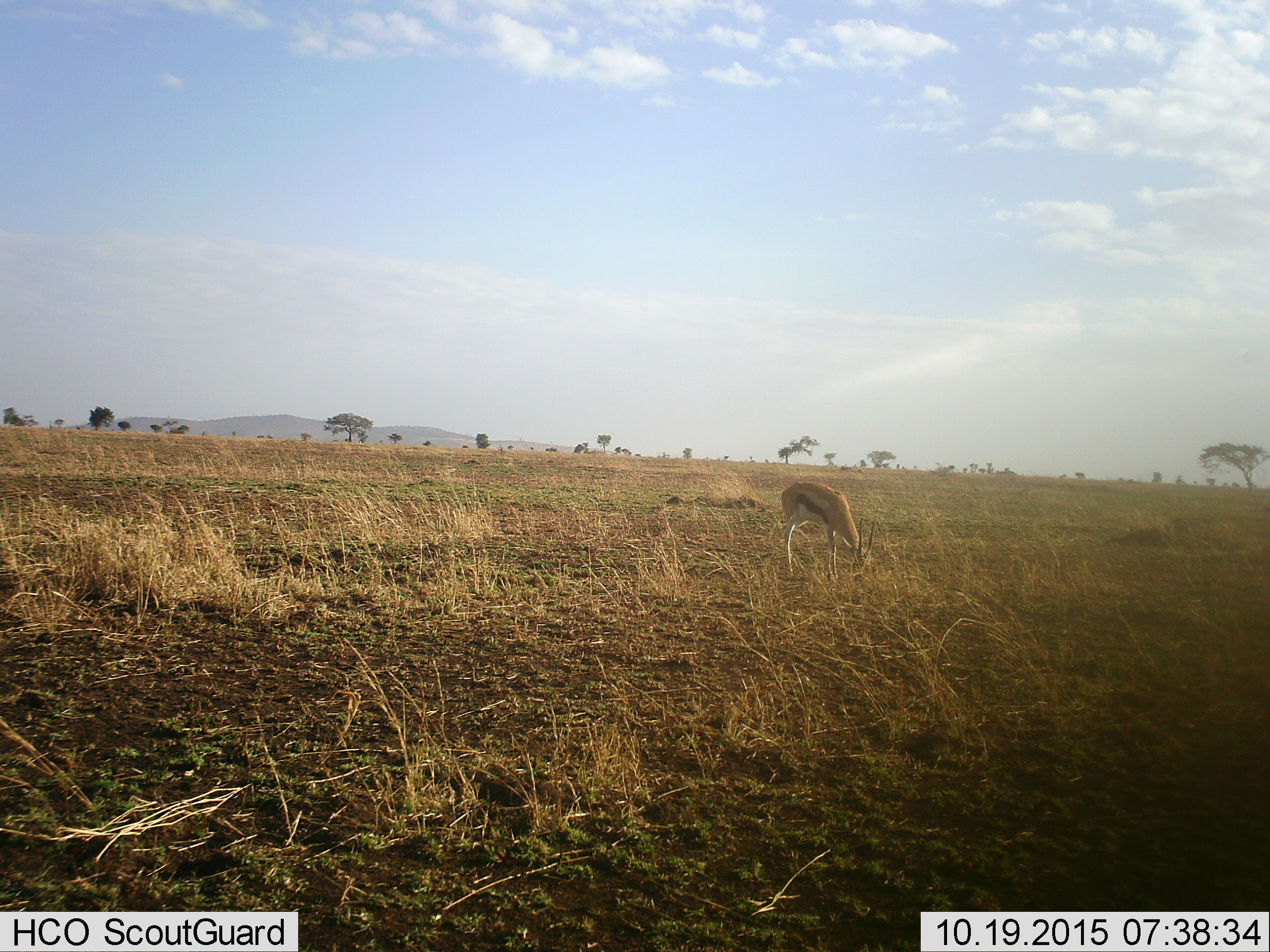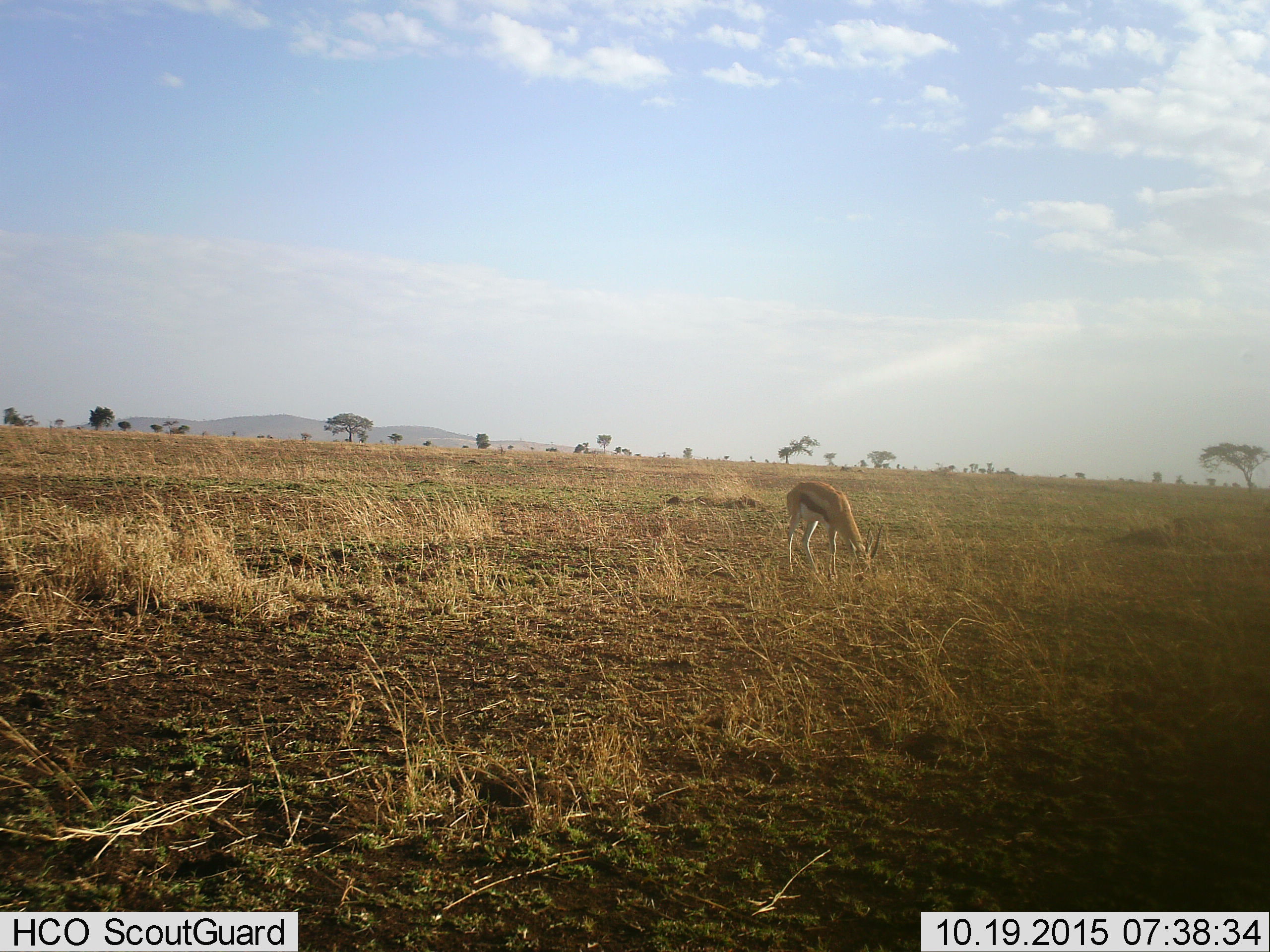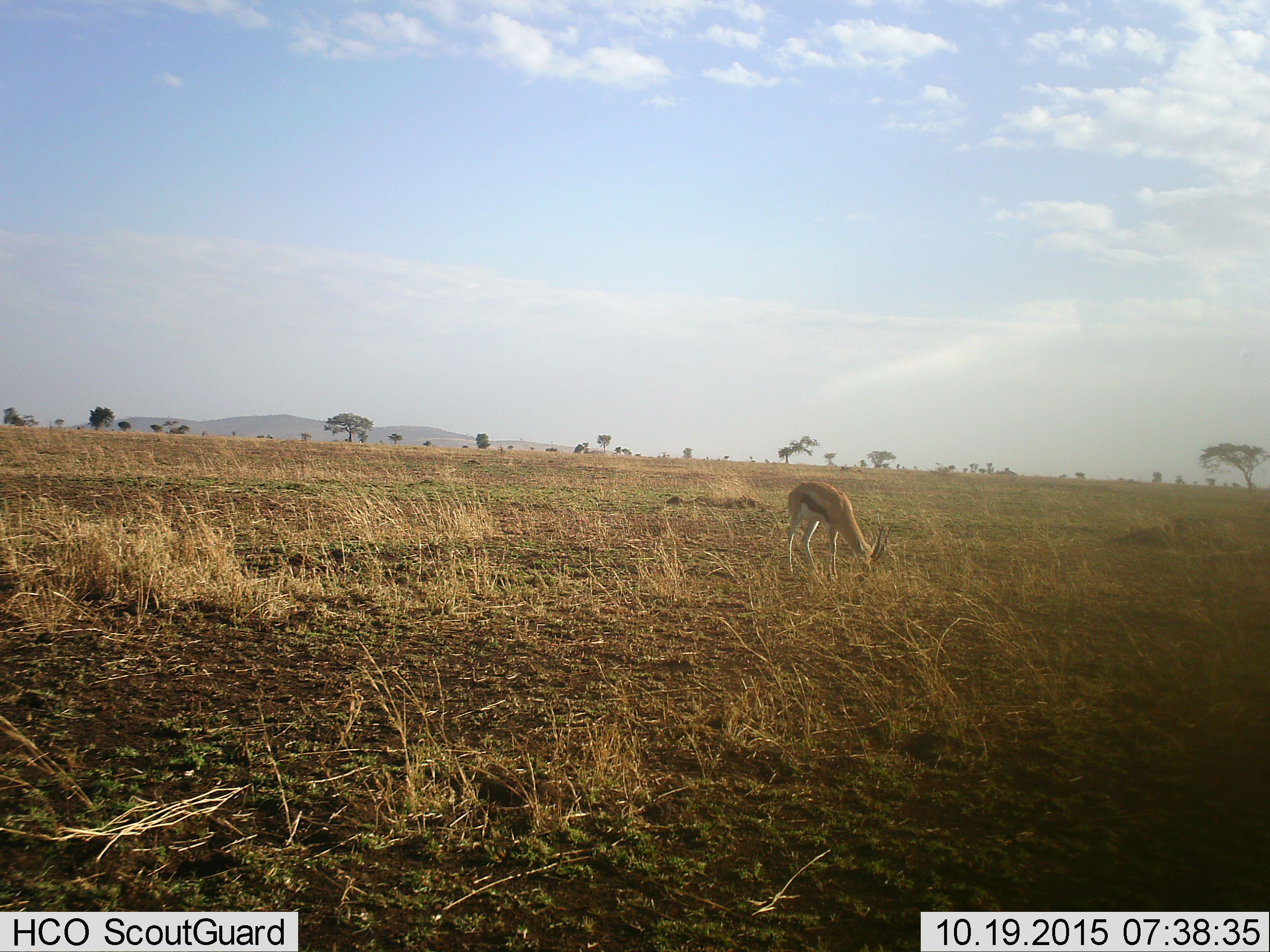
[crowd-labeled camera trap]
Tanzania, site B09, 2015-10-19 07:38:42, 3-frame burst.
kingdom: Animalia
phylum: Chordata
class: Mammalia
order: Artiodactyla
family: Bovidae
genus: Eudorcas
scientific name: Eudorcas thomsonii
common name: thomson's gazelle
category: gazellethomsons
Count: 1.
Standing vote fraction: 18%.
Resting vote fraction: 0%.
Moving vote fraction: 0%.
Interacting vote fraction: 0%.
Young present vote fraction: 0%.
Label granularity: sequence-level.